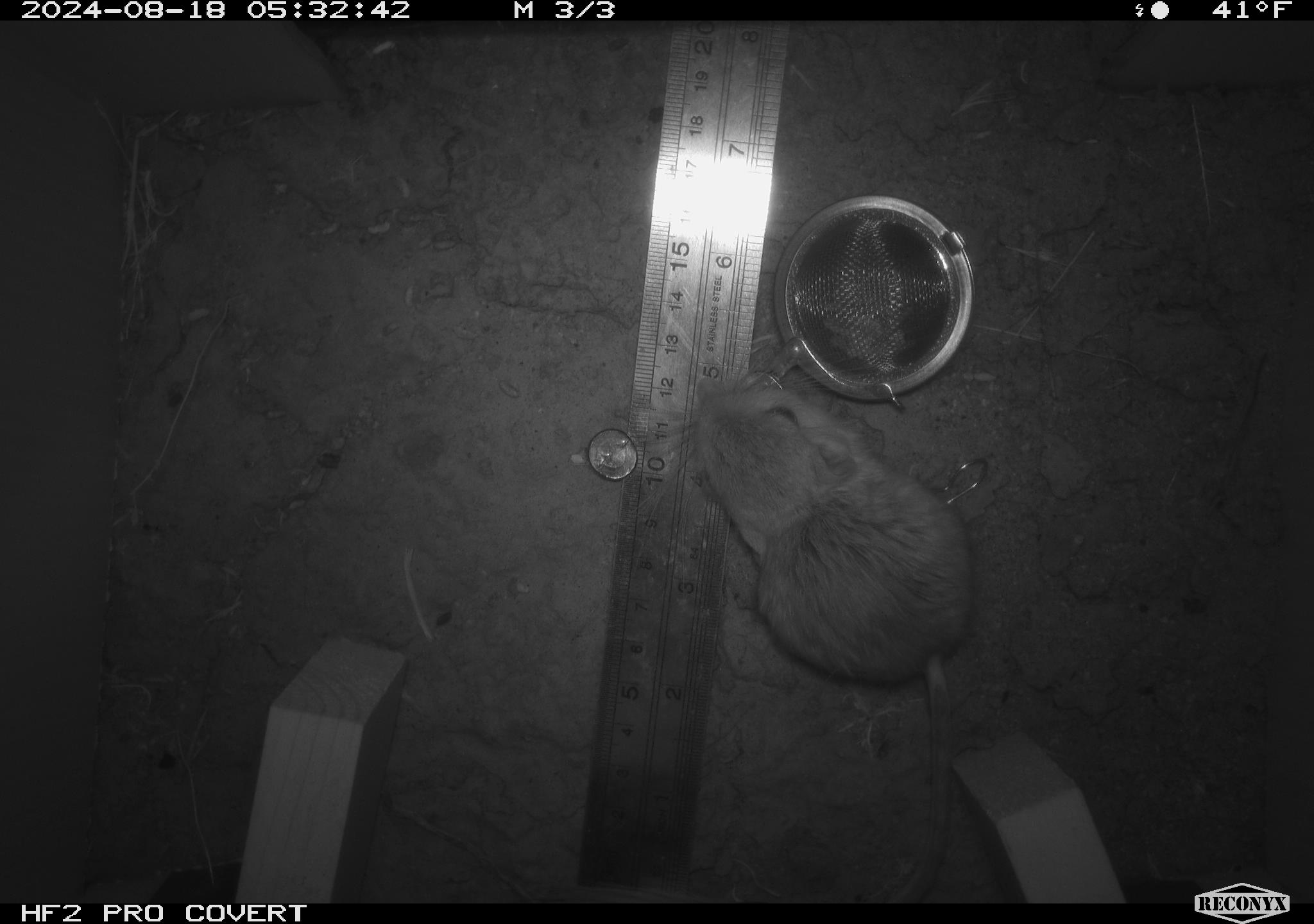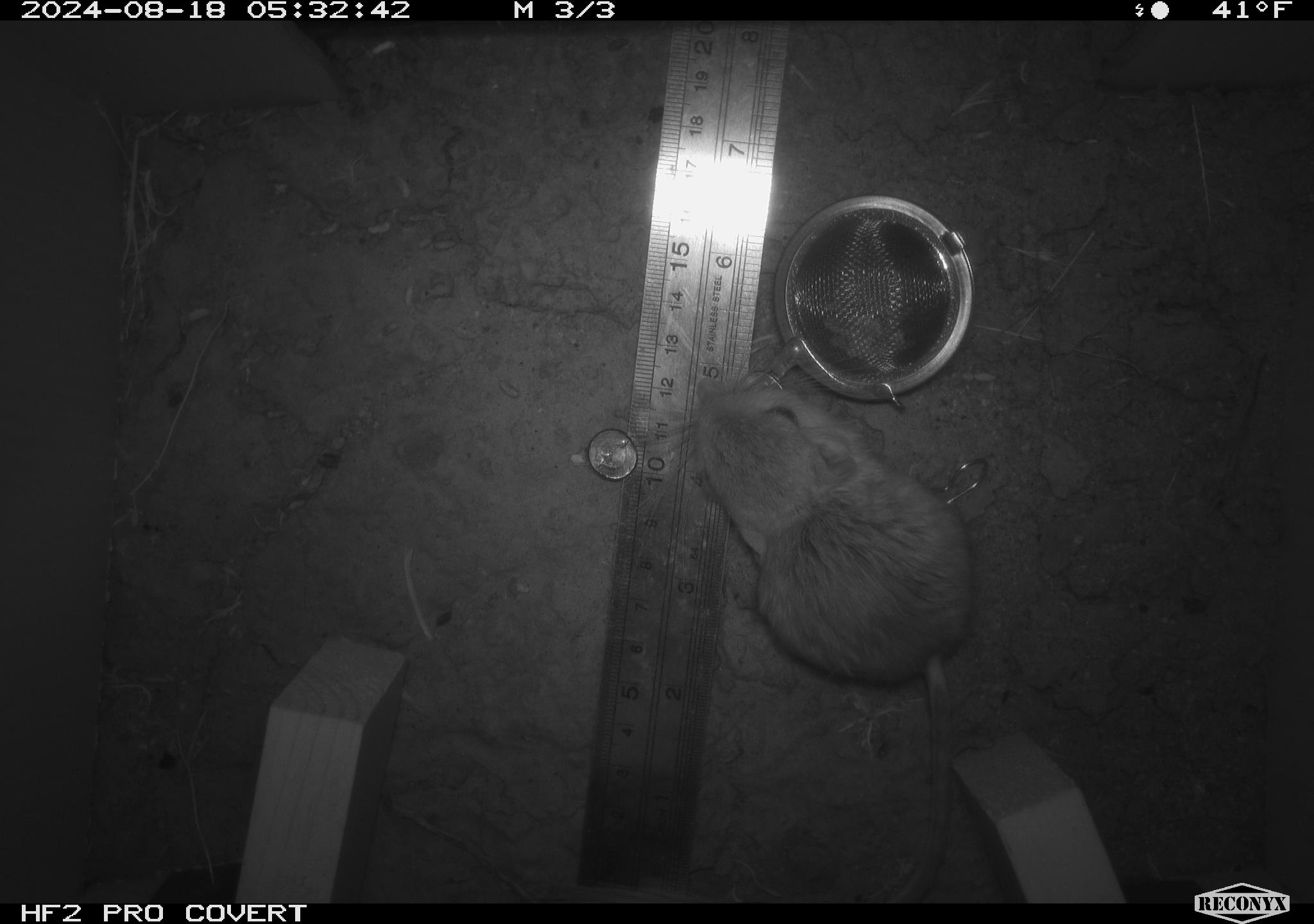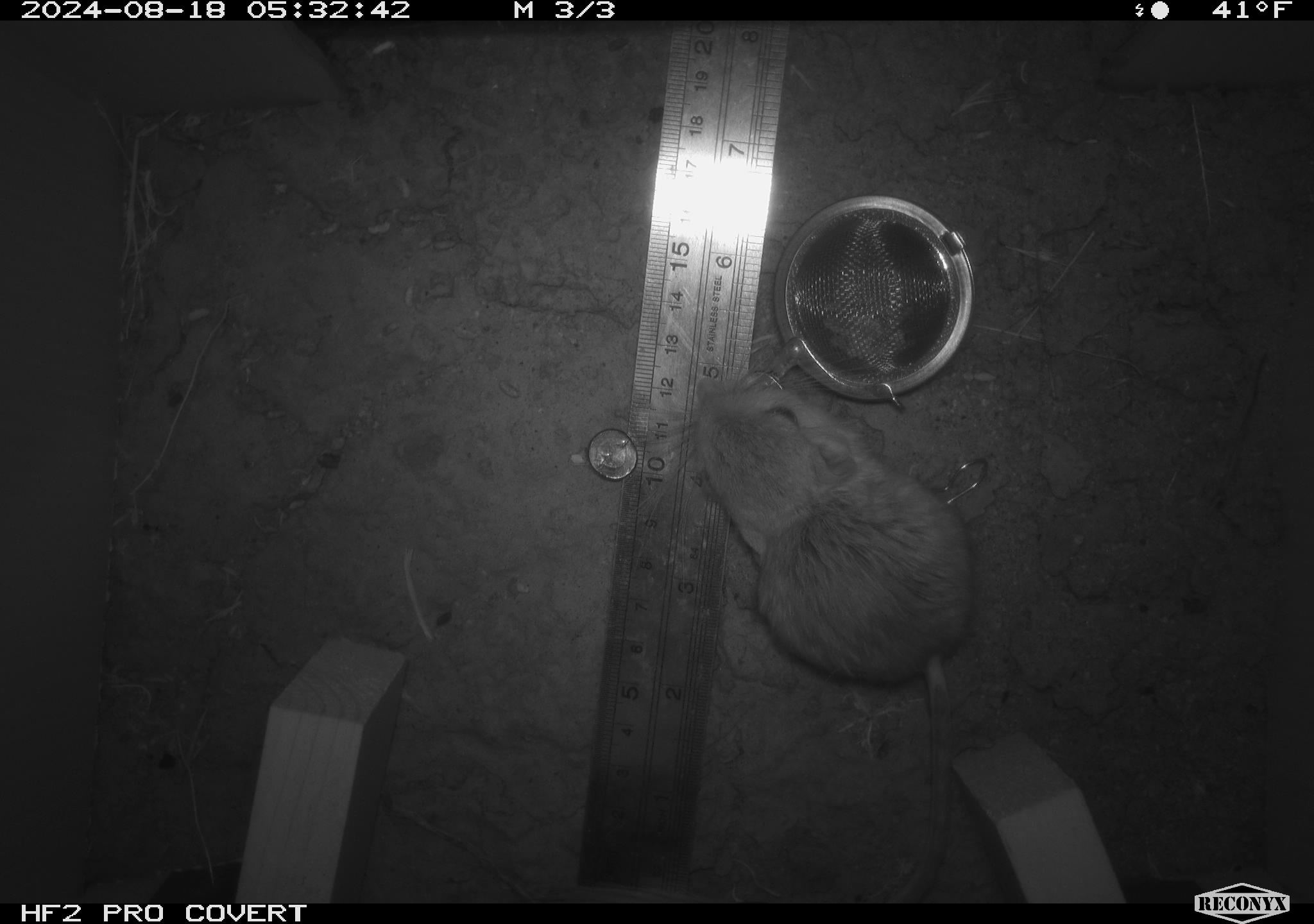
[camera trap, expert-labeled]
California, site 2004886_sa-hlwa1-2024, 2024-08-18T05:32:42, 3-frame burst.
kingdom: Animalia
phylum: Chordata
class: Mammalia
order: Rodentia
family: Heteromyidae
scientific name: Heteromyidae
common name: kangaroo rats and pocket mice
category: heteromyidae family